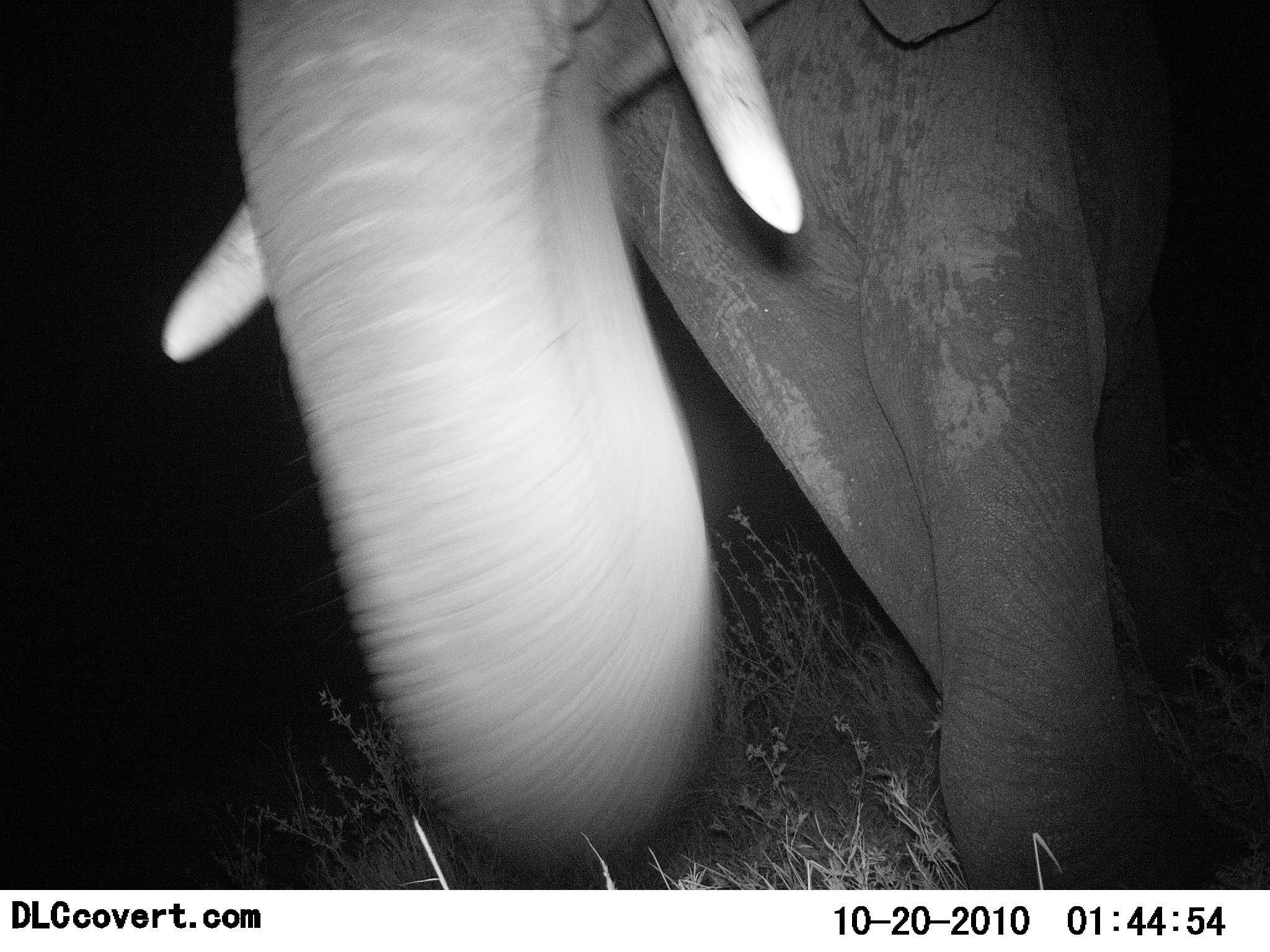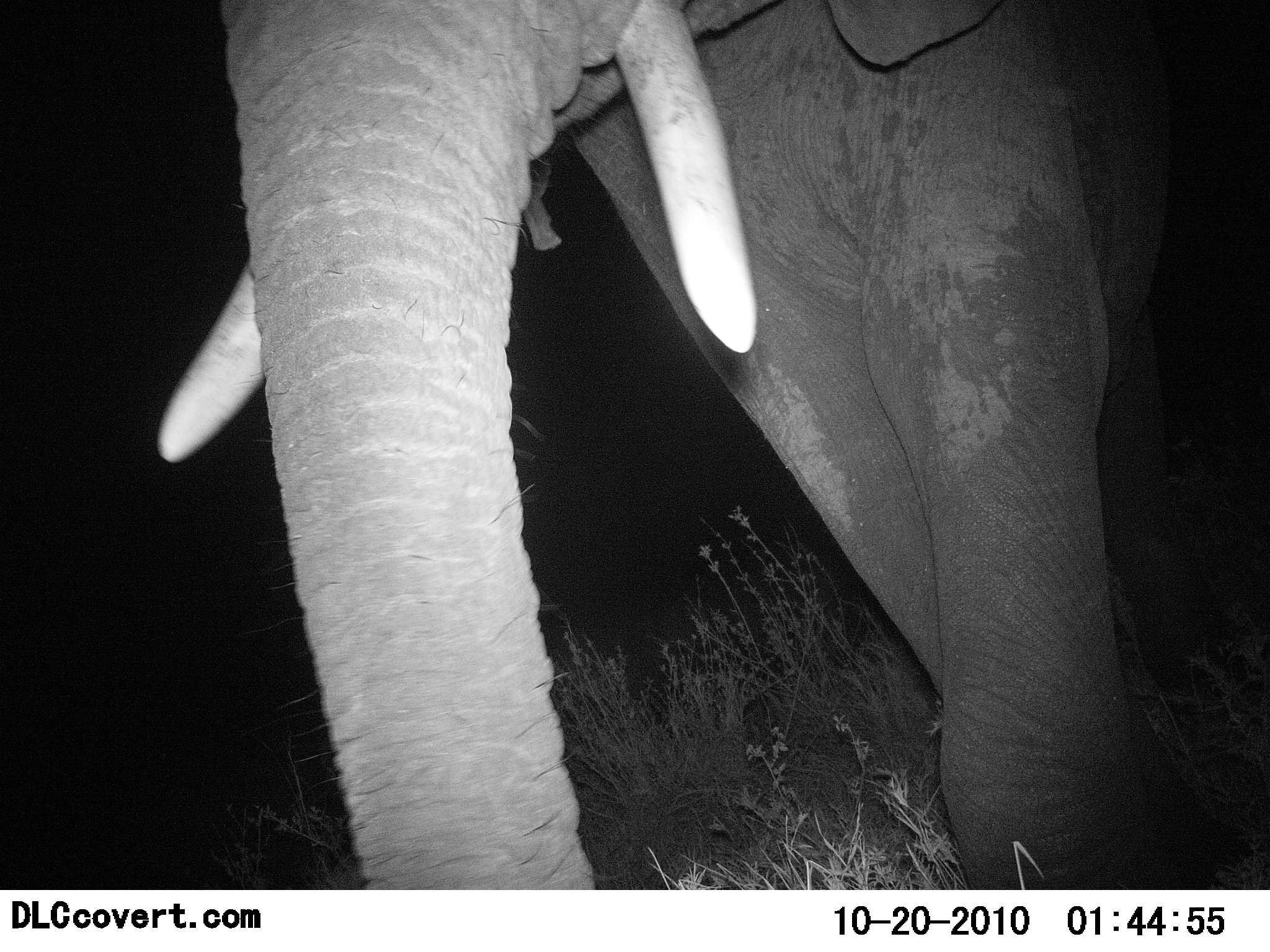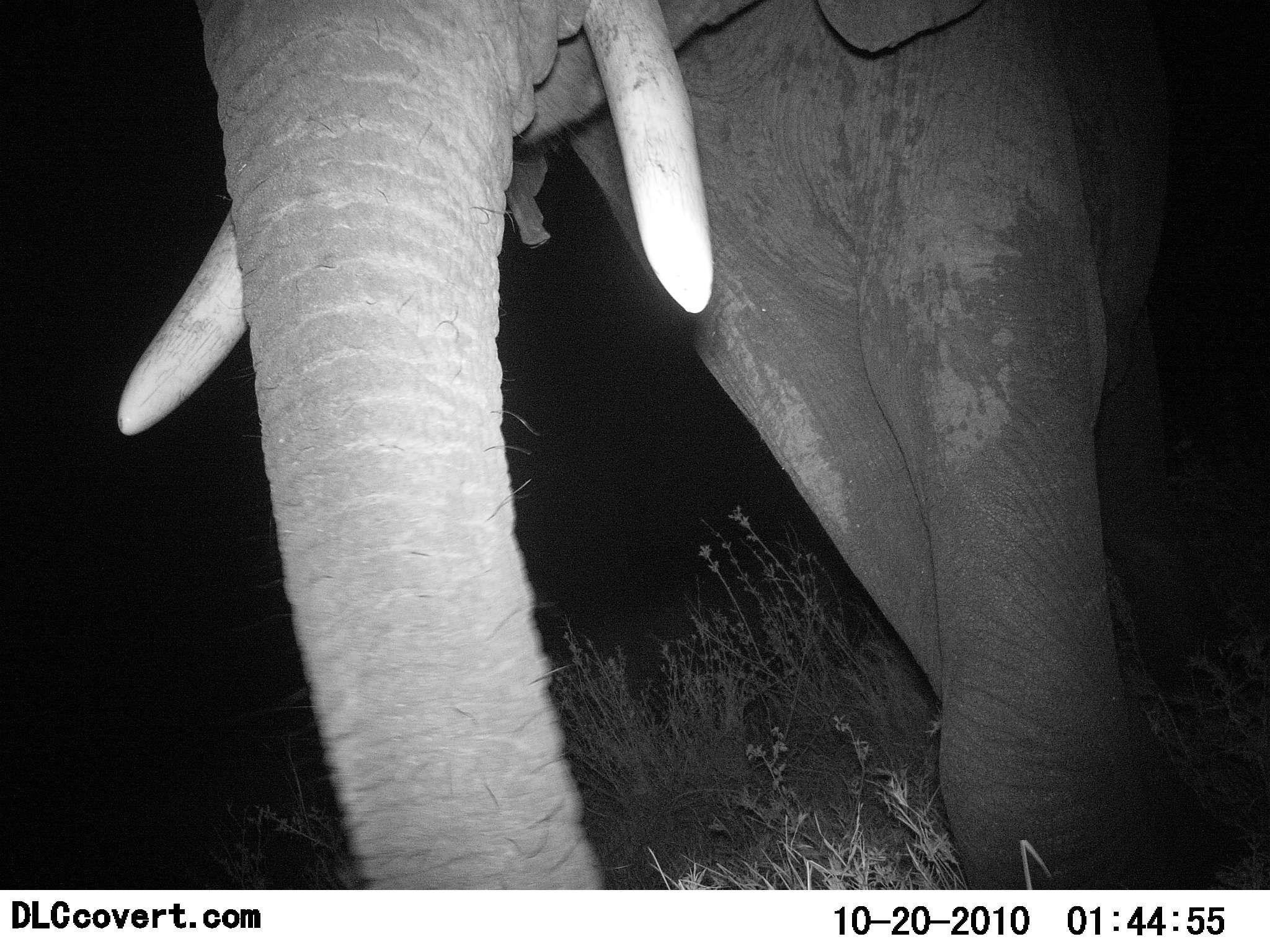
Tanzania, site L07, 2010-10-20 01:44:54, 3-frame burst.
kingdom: Animalia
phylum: Chordata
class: Mammalia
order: Proboscidea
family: Elephantidae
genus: Loxodonta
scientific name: Loxodonta africana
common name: african bush elephant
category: elephant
Elephant (african bush elephant) (Loxodonta africana), count 1. Behavior (volunteer vote fractions): standing 36%, resting 0%, moving 43%, interacting 0%. Young present (vote fraction): 0%. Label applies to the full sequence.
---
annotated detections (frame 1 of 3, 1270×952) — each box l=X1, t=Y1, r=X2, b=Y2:
animal: l=160, t=0, r=1230, b=890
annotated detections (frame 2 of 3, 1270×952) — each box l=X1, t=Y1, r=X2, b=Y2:
animal: l=156, t=0, r=1212, b=891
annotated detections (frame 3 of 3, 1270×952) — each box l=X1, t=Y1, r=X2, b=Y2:
animal: l=115, t=0, r=1217, b=891